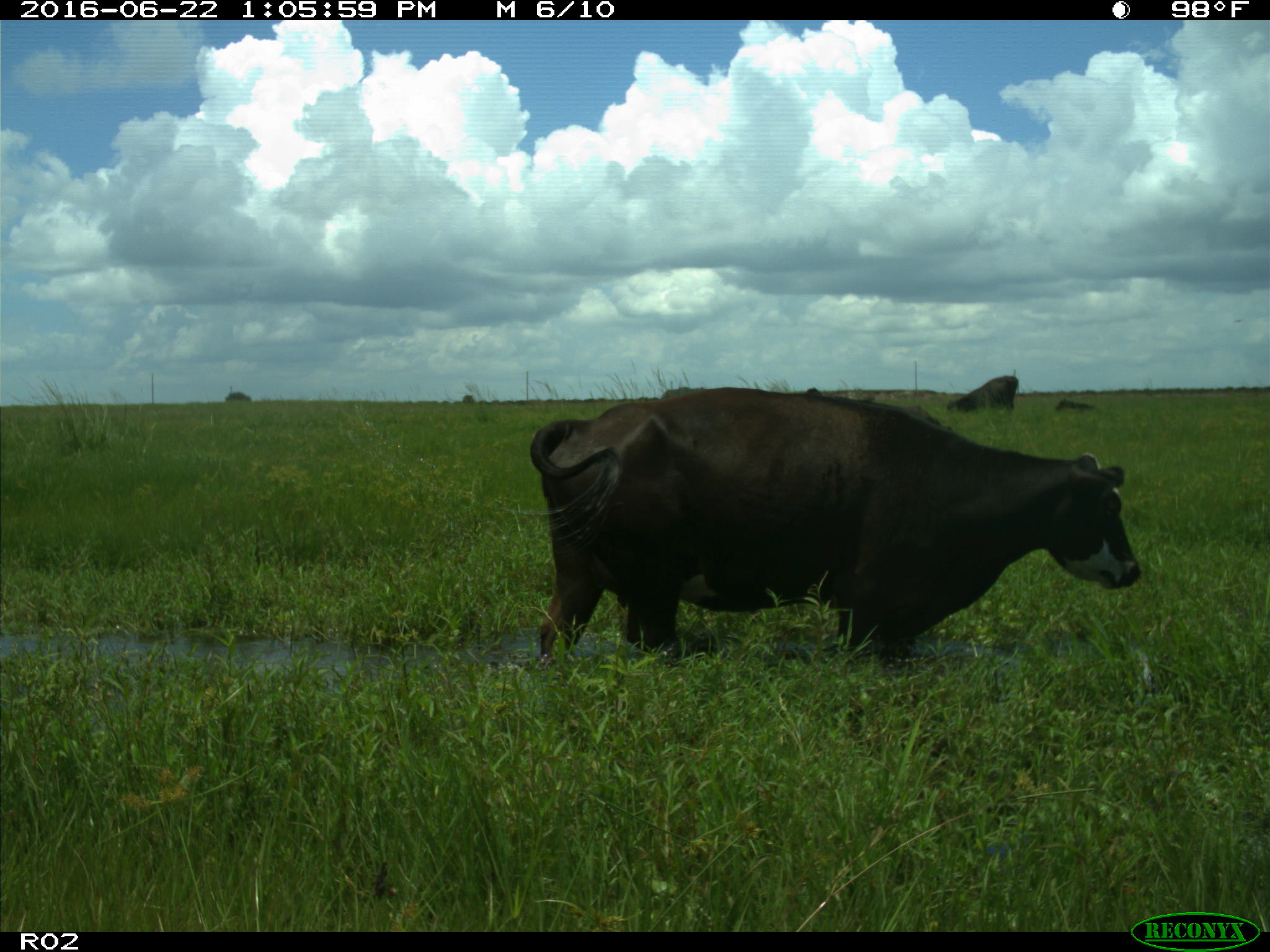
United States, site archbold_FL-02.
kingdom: Animalia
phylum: Chordata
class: Mammalia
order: Artiodactyla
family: Bovidae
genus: Bos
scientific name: Bos taurus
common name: domestic cow